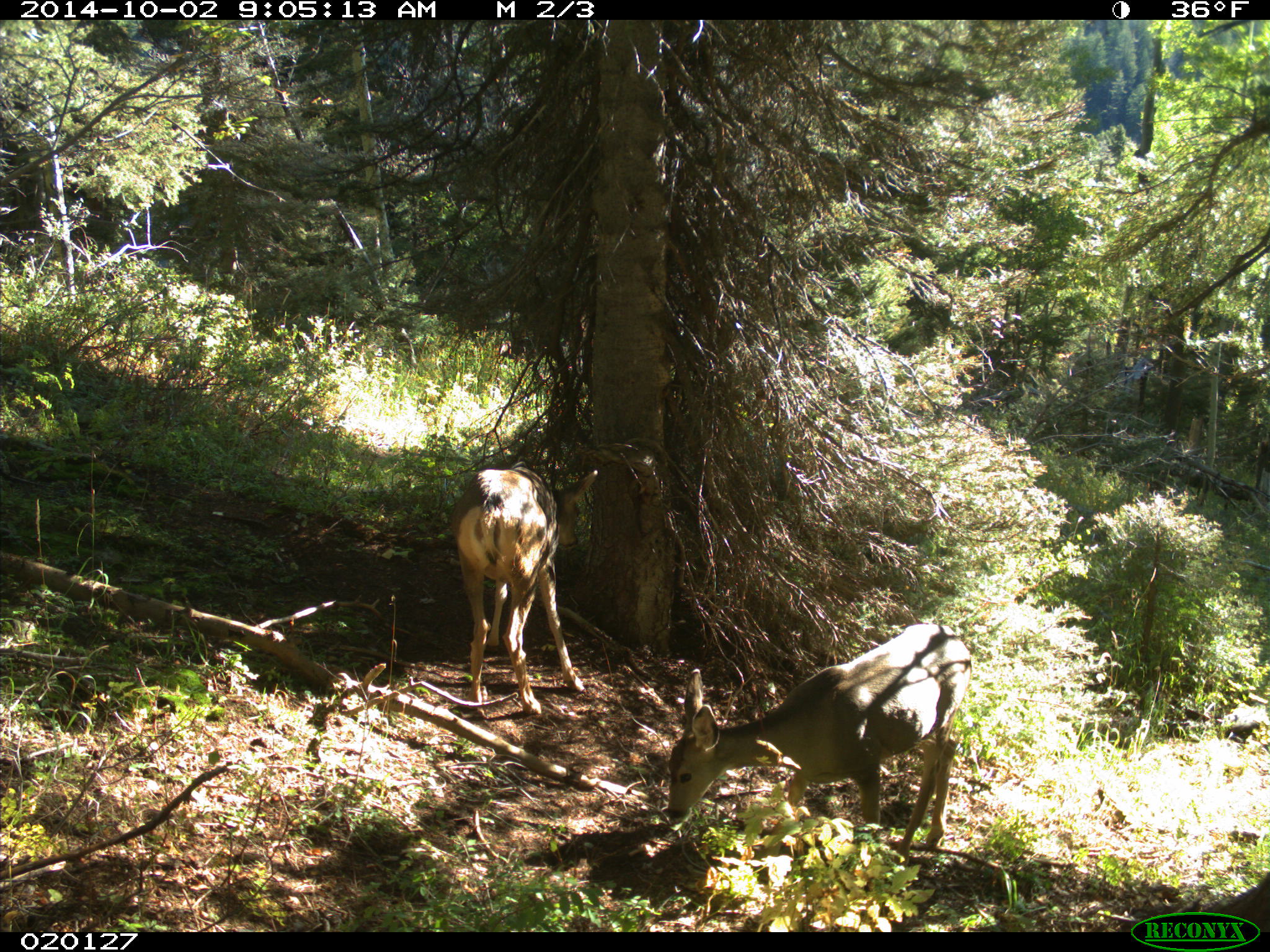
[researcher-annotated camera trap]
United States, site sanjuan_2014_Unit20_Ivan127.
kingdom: Animalia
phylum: Chordata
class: Mammalia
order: Artiodactyla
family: Cervidae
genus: Odocoileus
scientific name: Odocoileus hemionus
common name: mule deer